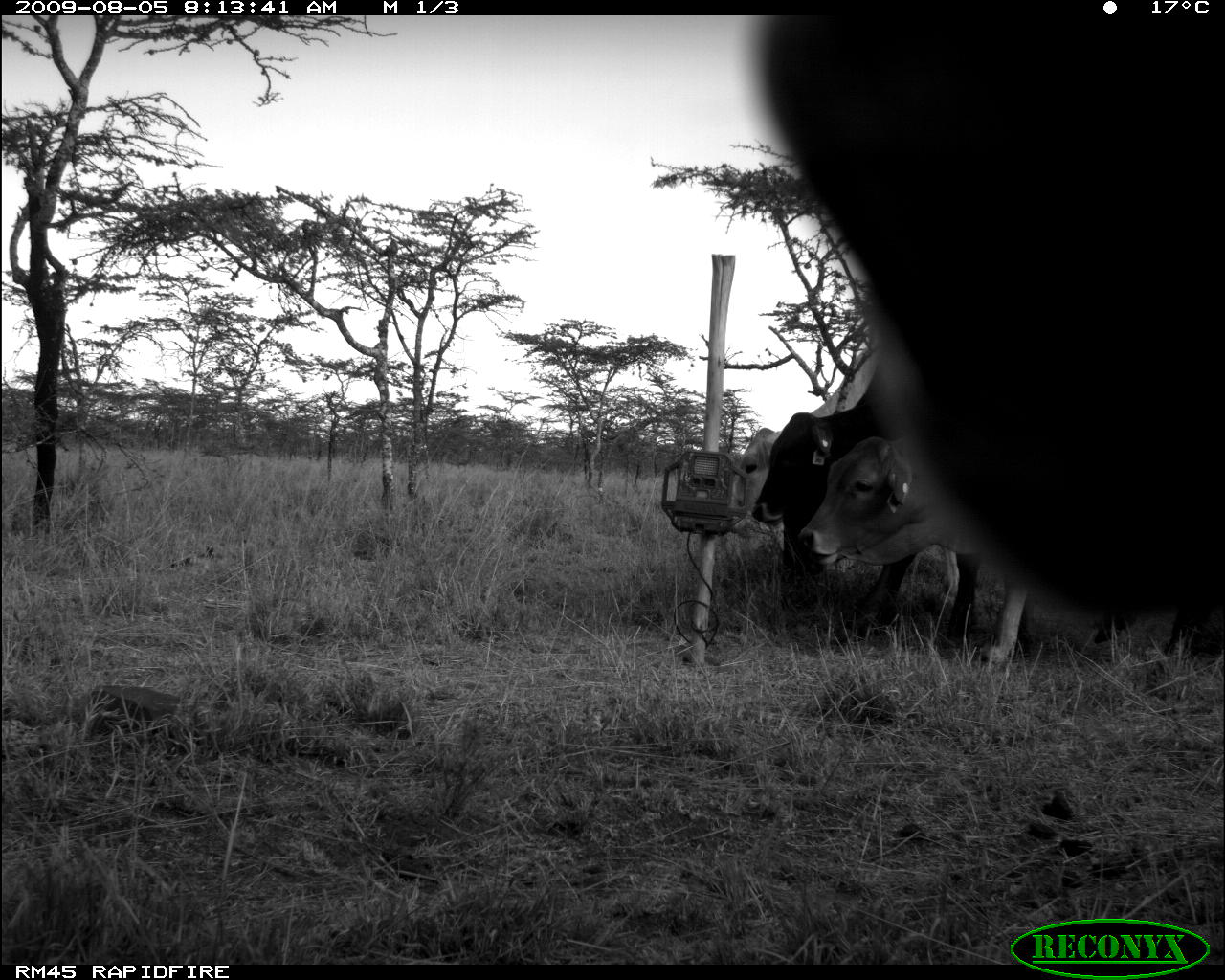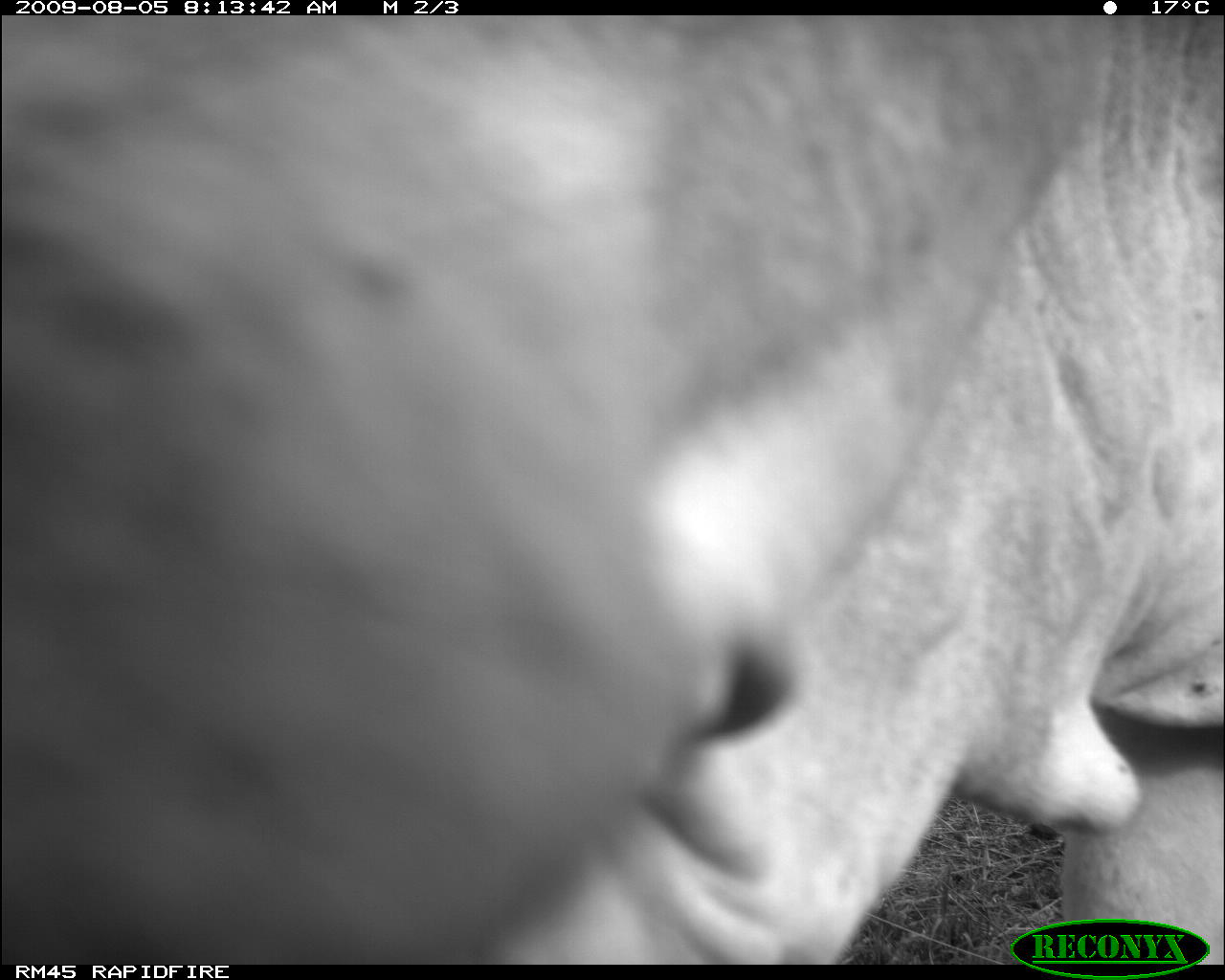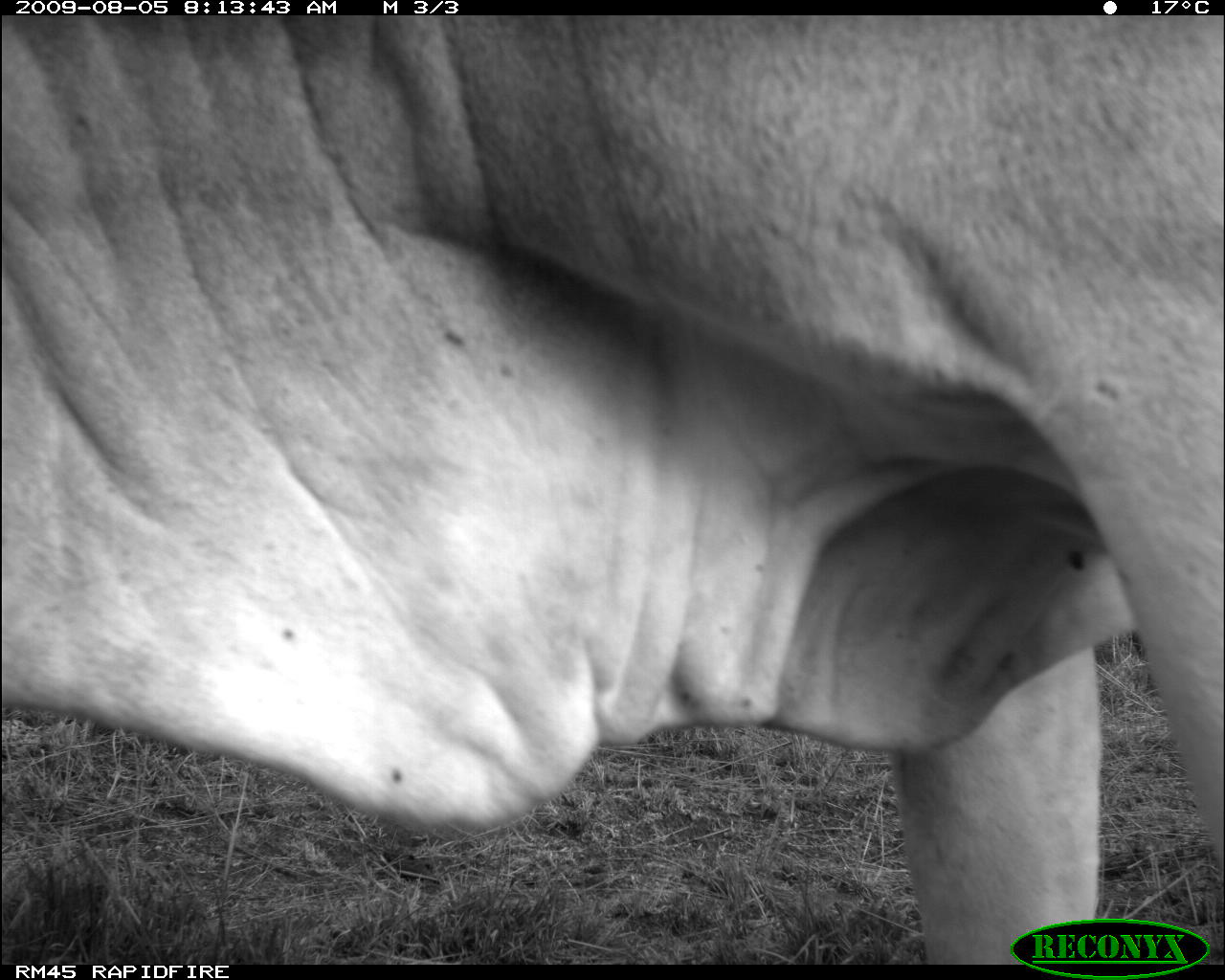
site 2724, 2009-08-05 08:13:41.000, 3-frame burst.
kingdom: Animalia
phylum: Chordata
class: Mammalia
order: Artiodactyla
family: Bovidae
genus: Bos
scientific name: Bos taurus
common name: domestic cattle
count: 4